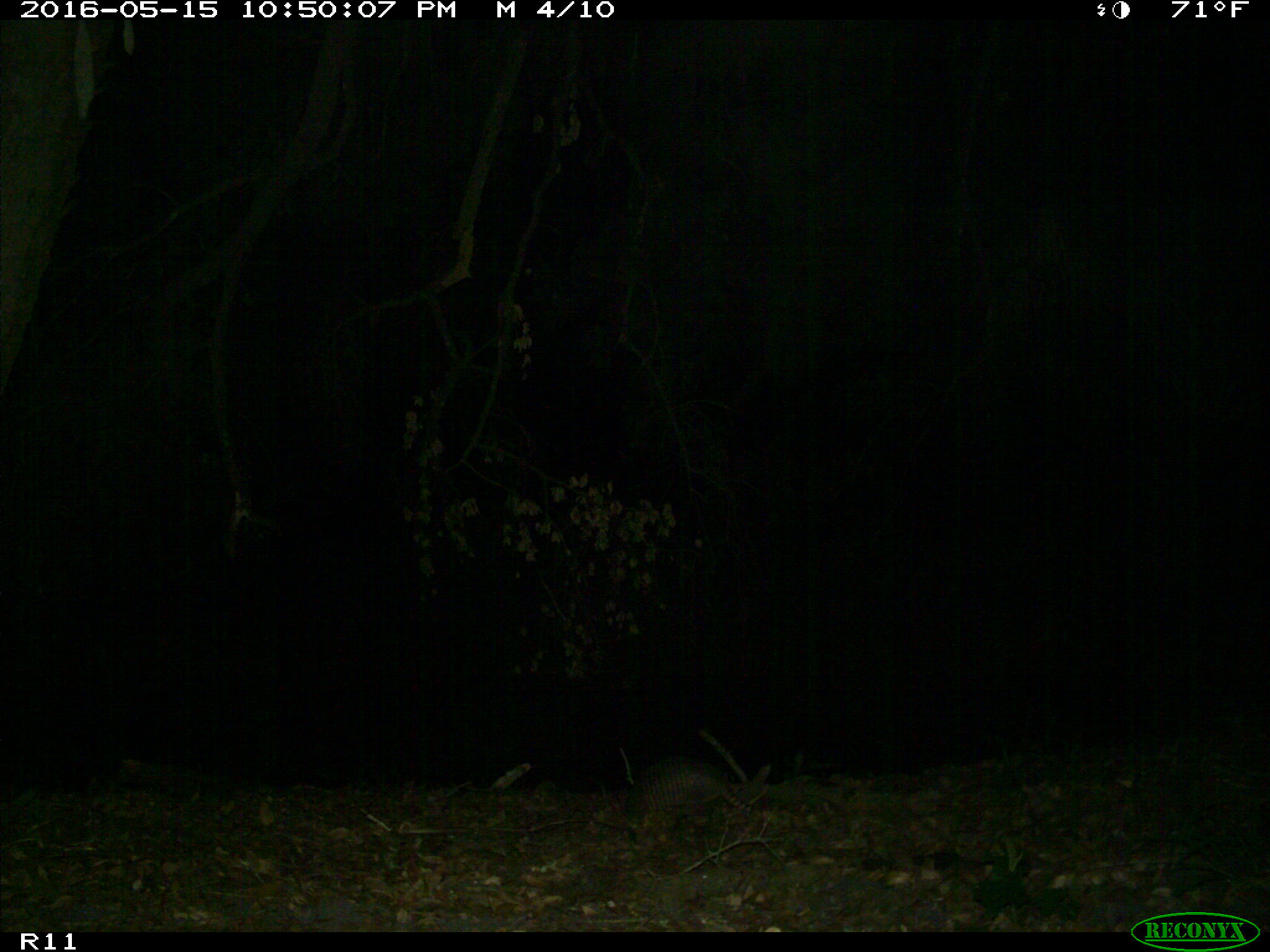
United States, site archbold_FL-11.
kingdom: Animalia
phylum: Chordata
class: Mammalia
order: Cingulata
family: Dasypodidae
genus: Dasypus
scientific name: Dasypus novemcinctus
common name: nine-banded armadillo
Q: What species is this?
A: Dasypus novemcinctus (nine-banded armadillo).